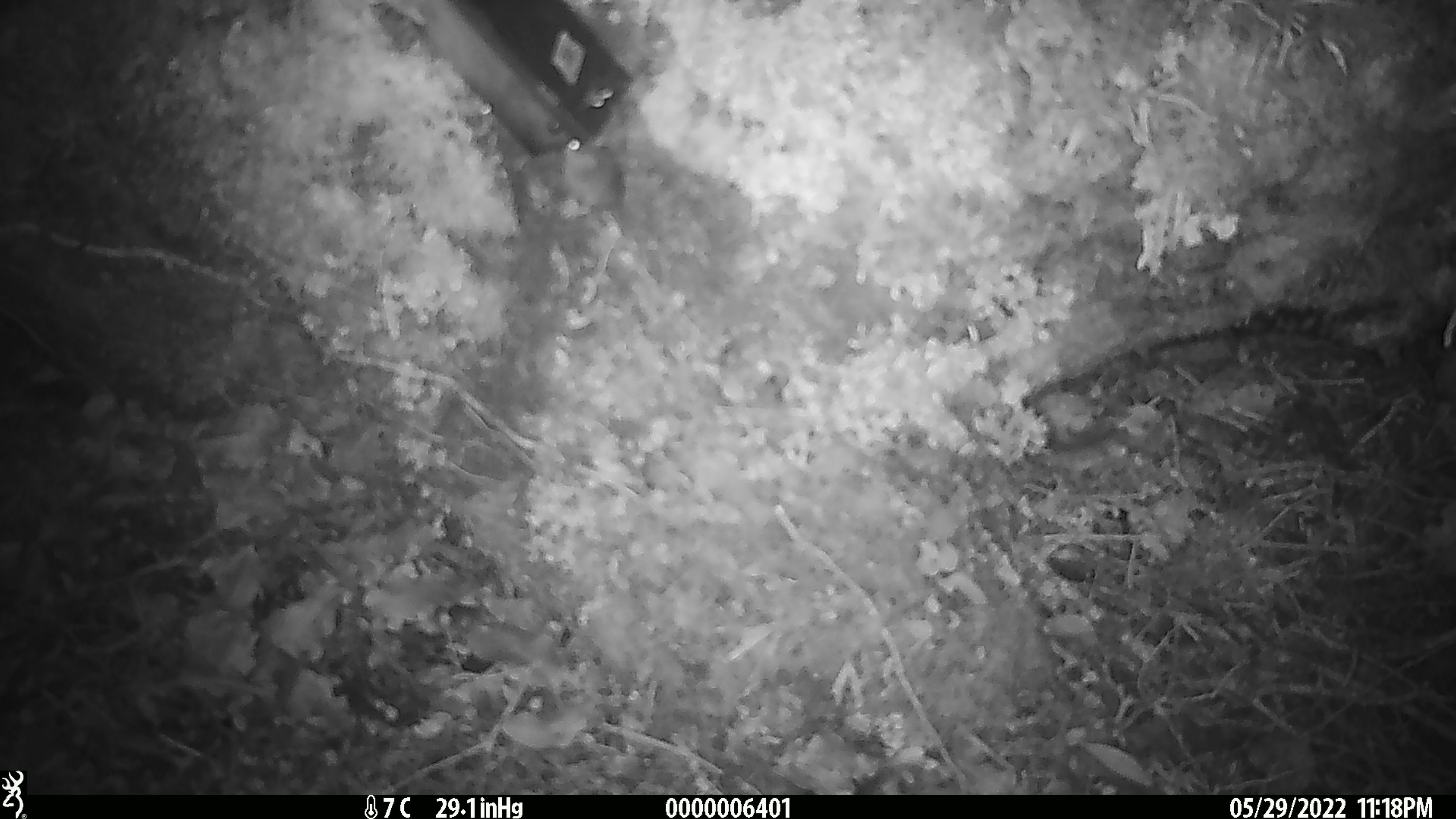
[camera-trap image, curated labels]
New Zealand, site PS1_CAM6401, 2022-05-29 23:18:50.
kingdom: Animalia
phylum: Chordata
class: Mammalia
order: Rodentia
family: Muridae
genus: Mus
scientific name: Mus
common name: mouse